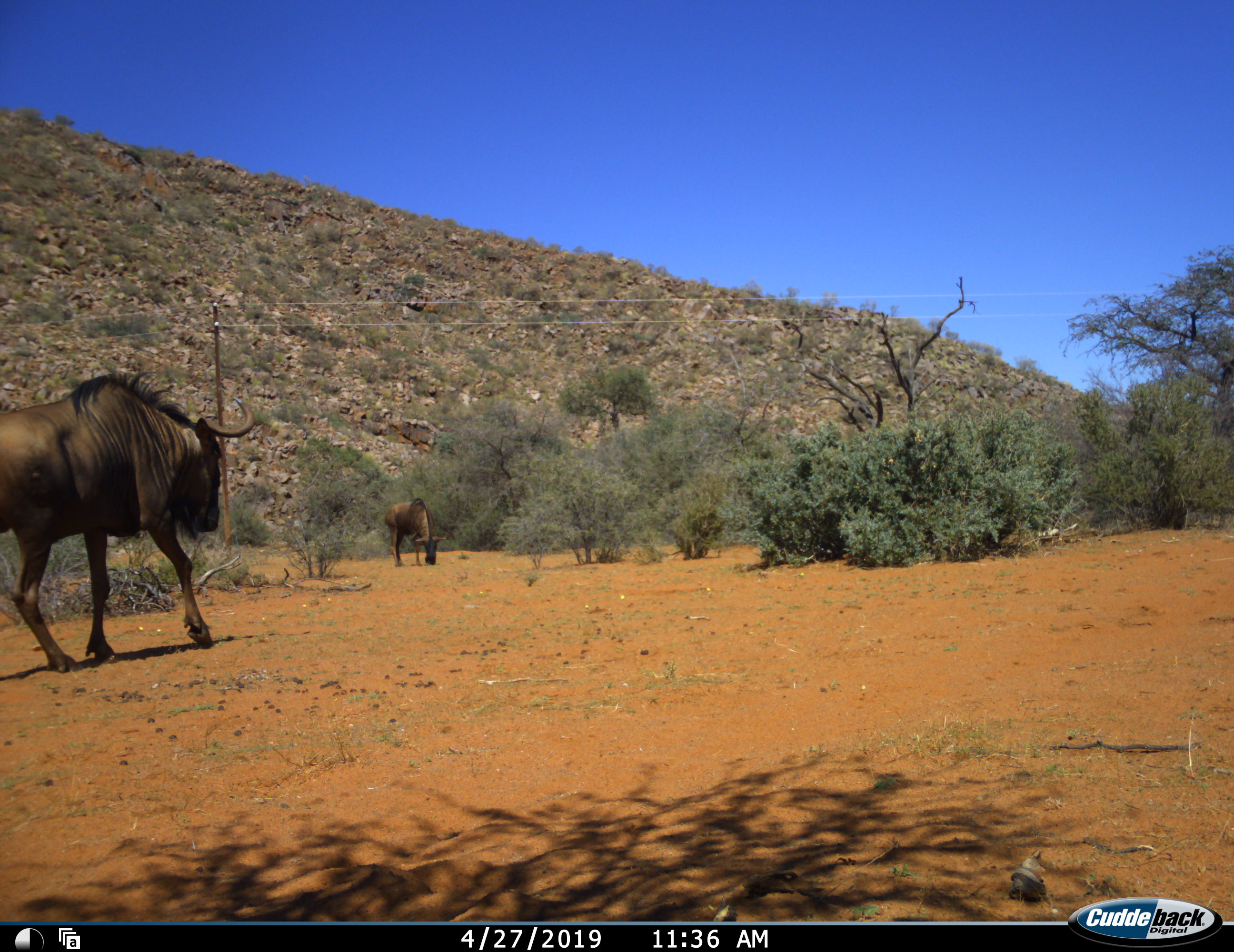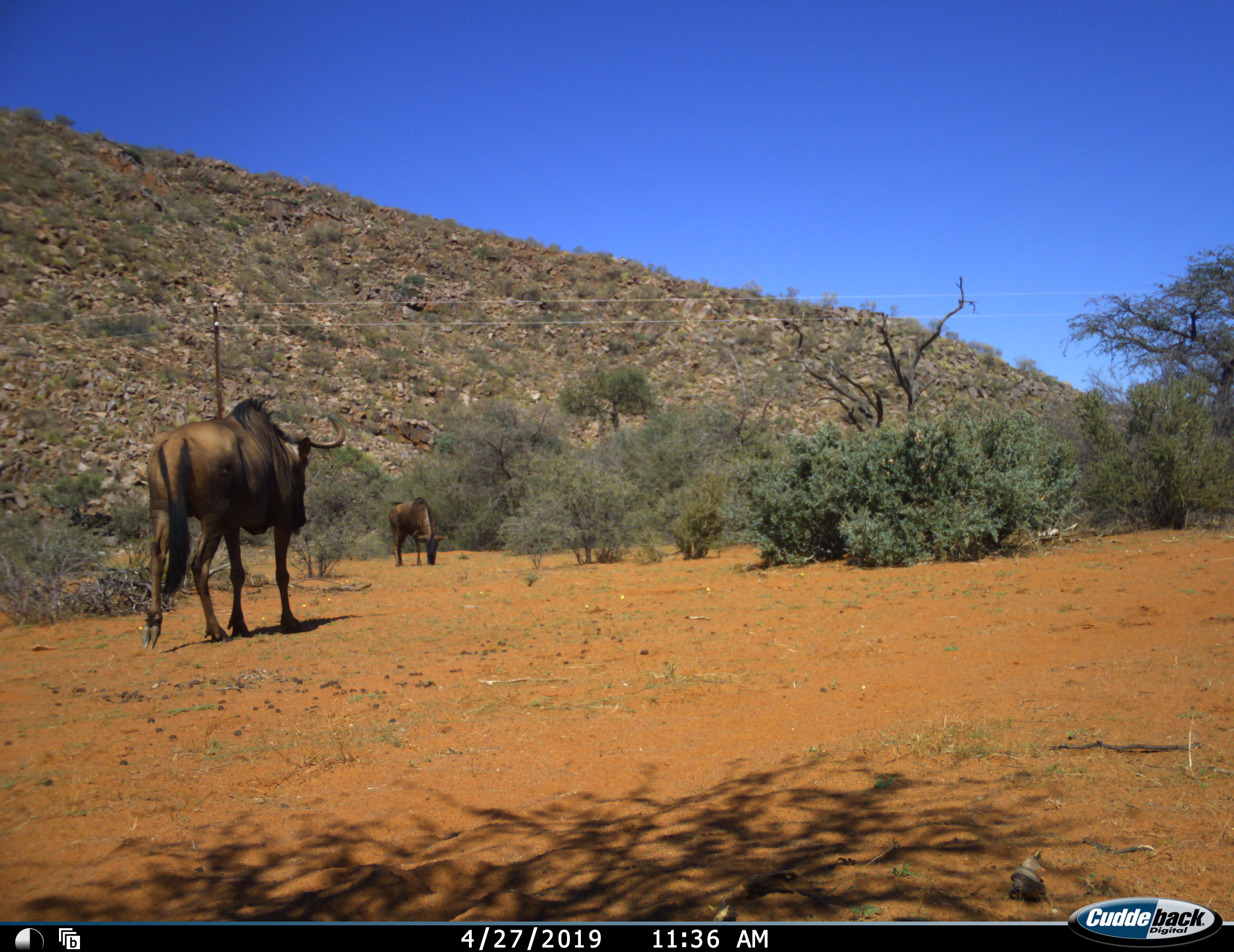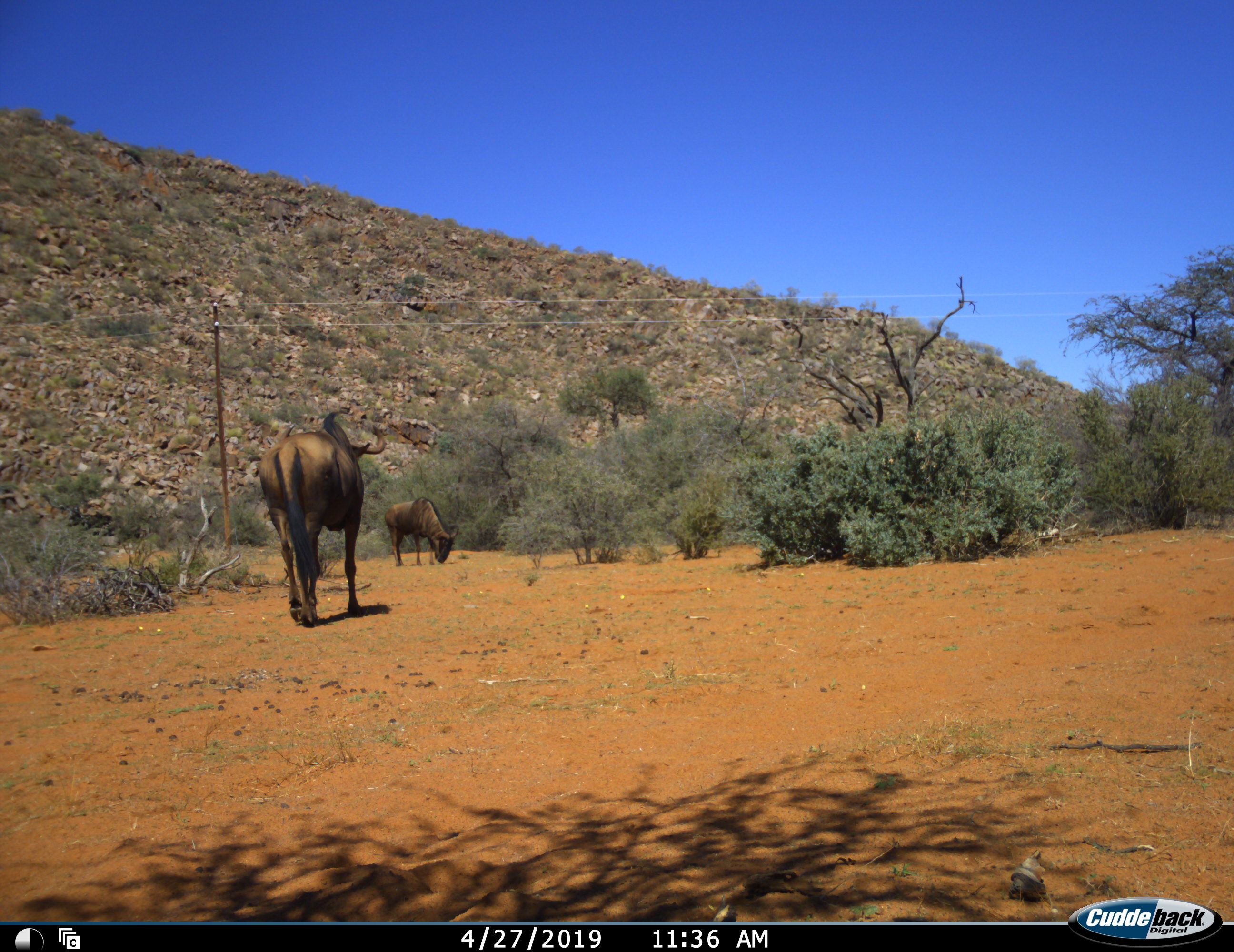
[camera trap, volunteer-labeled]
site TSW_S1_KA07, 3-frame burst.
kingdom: Animalia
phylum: Chordata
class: Mammalia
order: Artiodactyla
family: Bovidae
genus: Connochaetes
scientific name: Connochaetes taurinus taurinus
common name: blue wildebeest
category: wildebeestblue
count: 2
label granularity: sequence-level